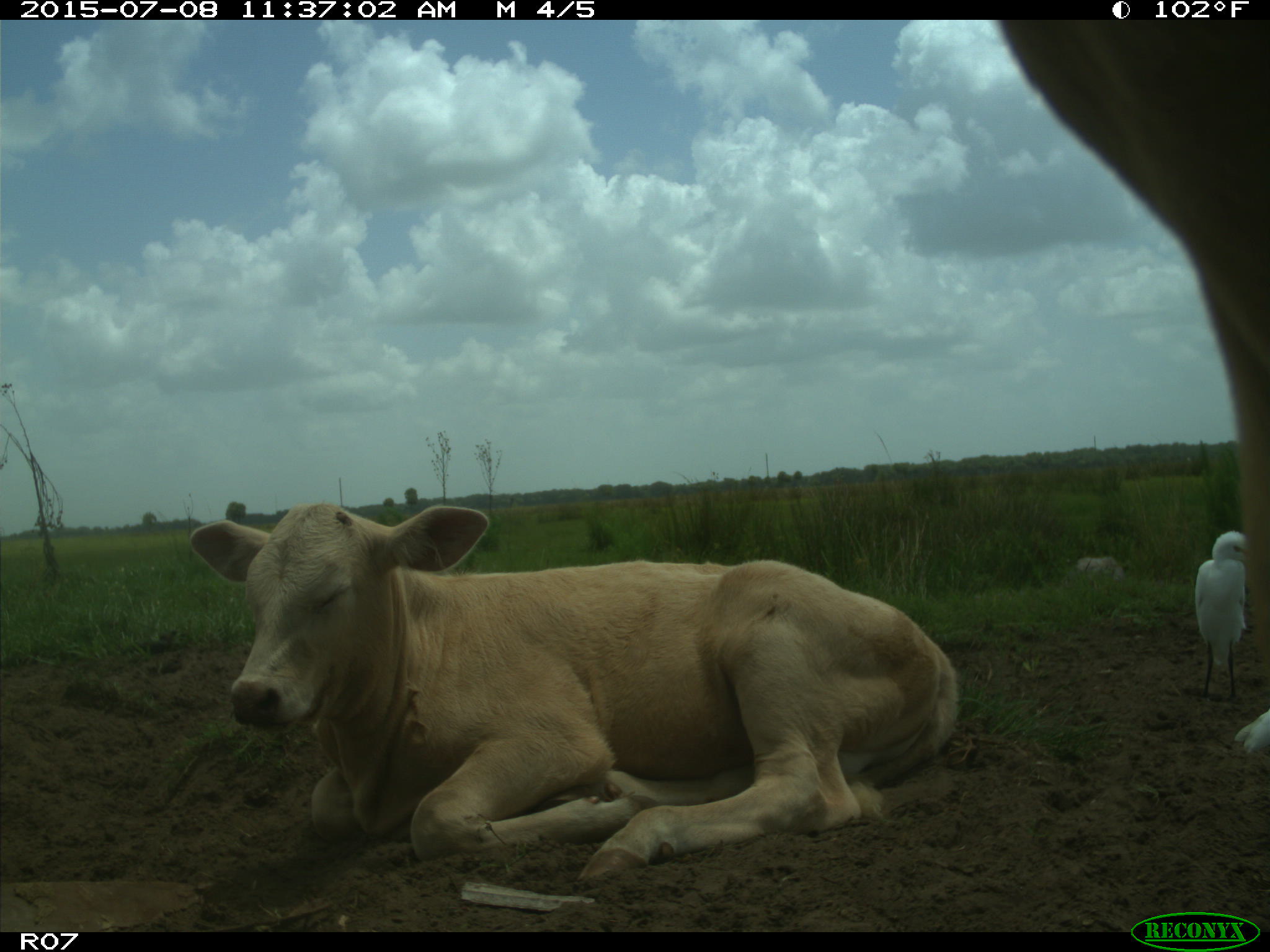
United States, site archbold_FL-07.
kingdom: Animalia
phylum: Chordata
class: Mammalia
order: Artiodactyla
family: Bovidae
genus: Bos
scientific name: Bos taurus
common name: domestic cow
Bos taurus (domestic cow).